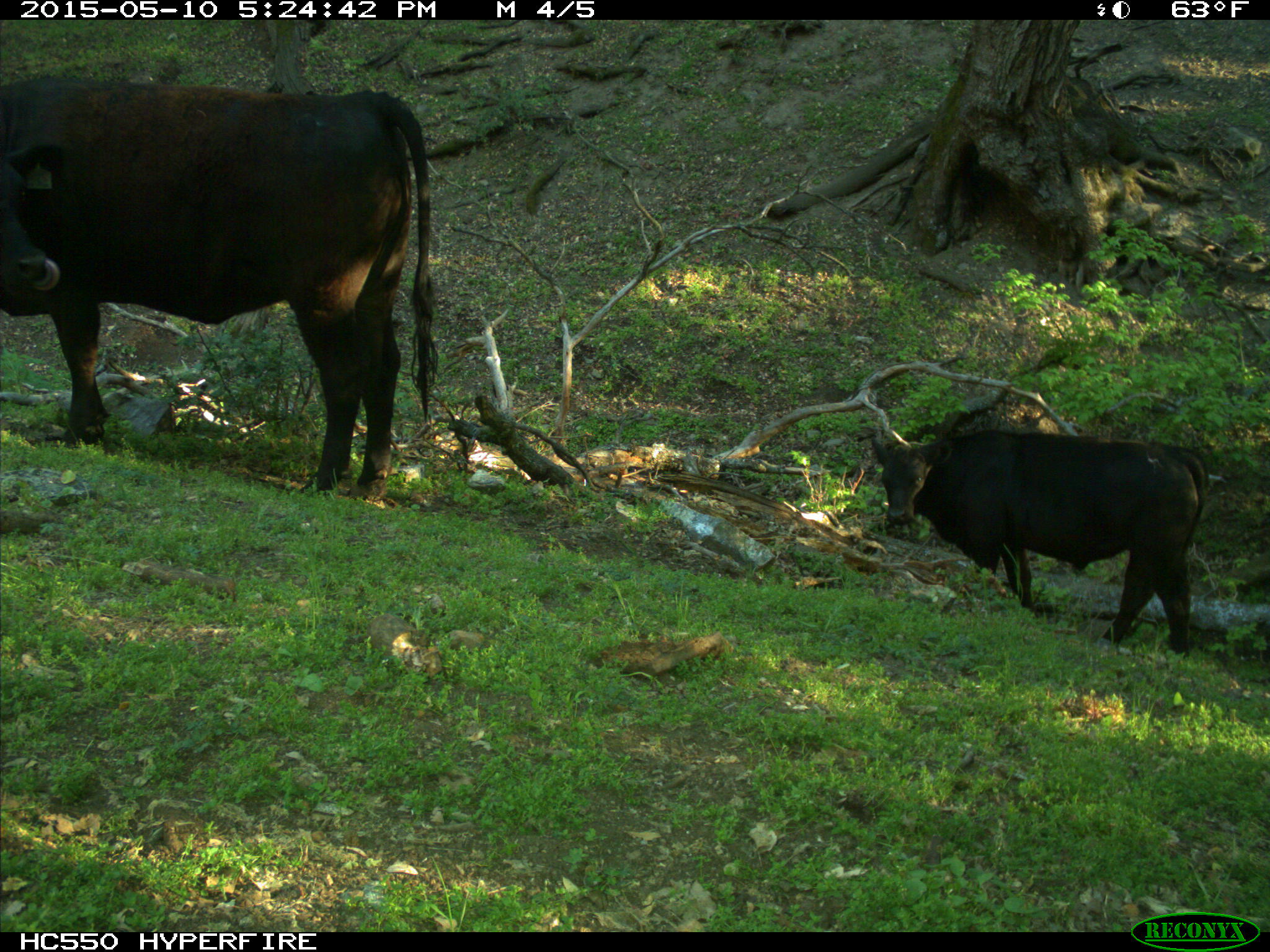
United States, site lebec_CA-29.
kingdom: Animalia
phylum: Chordata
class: Mammalia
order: Artiodactyla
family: Bovidae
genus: Bos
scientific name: Bos taurus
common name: domestic cow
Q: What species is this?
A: Bos taurus (domestic cow).